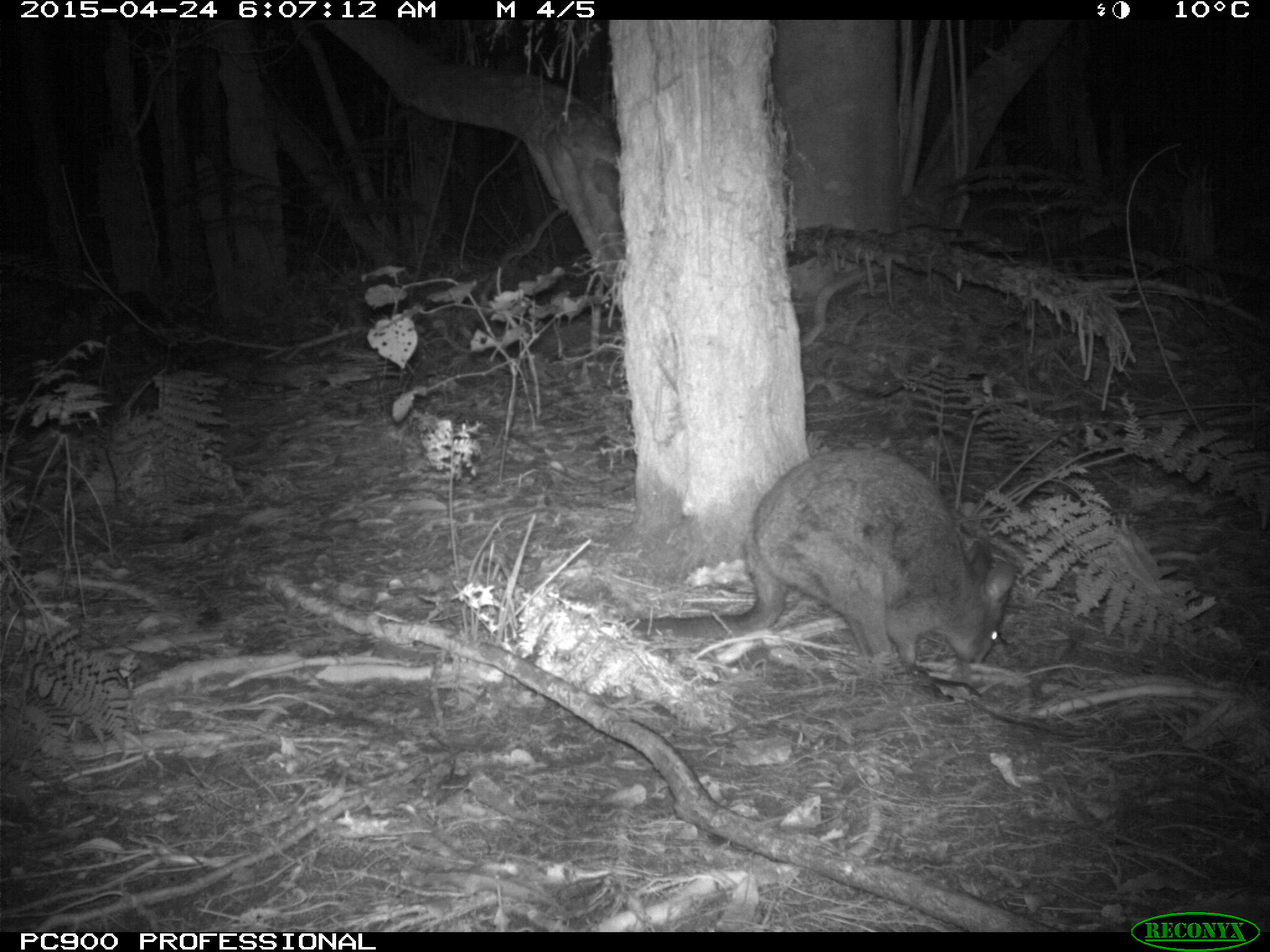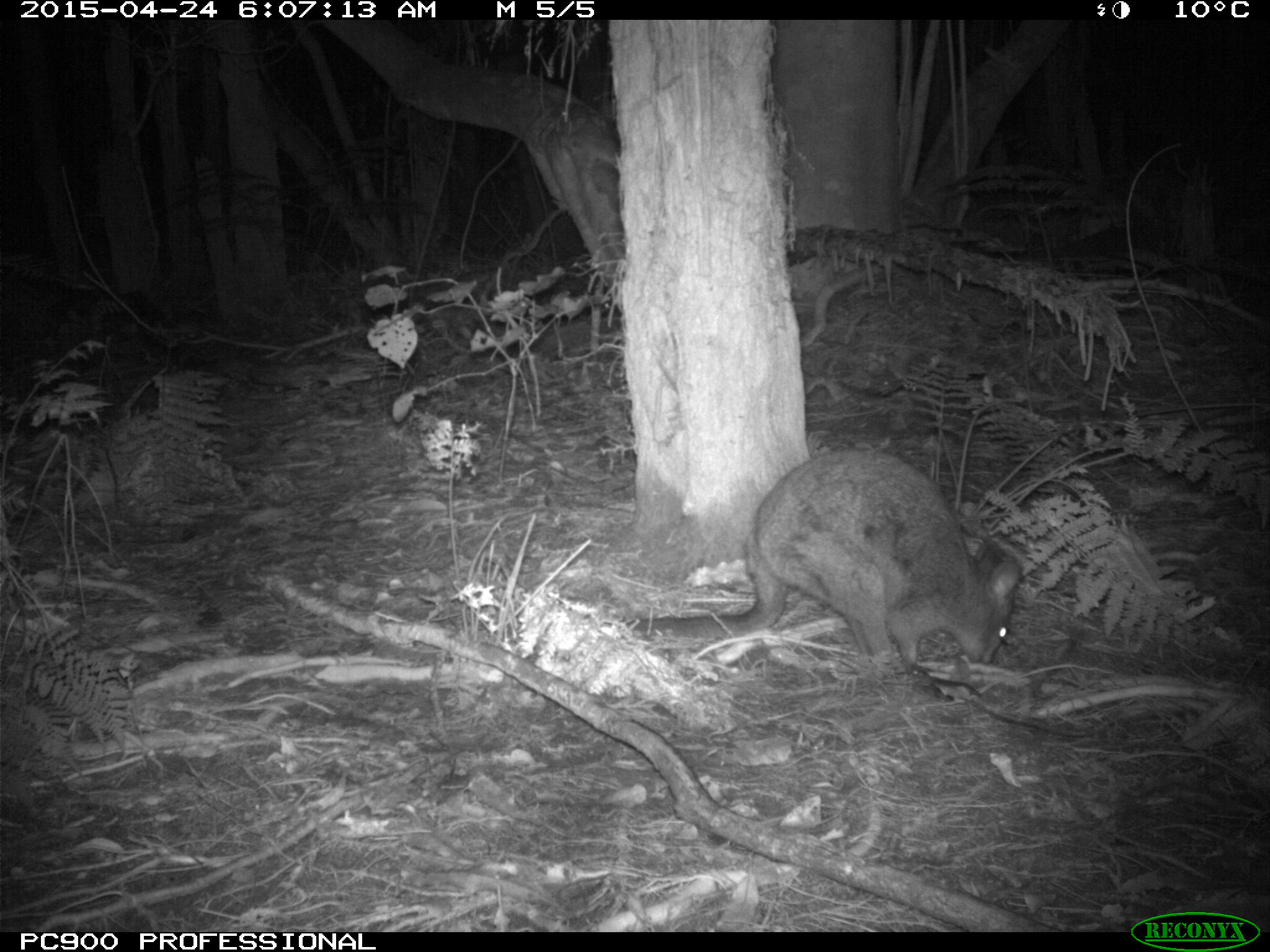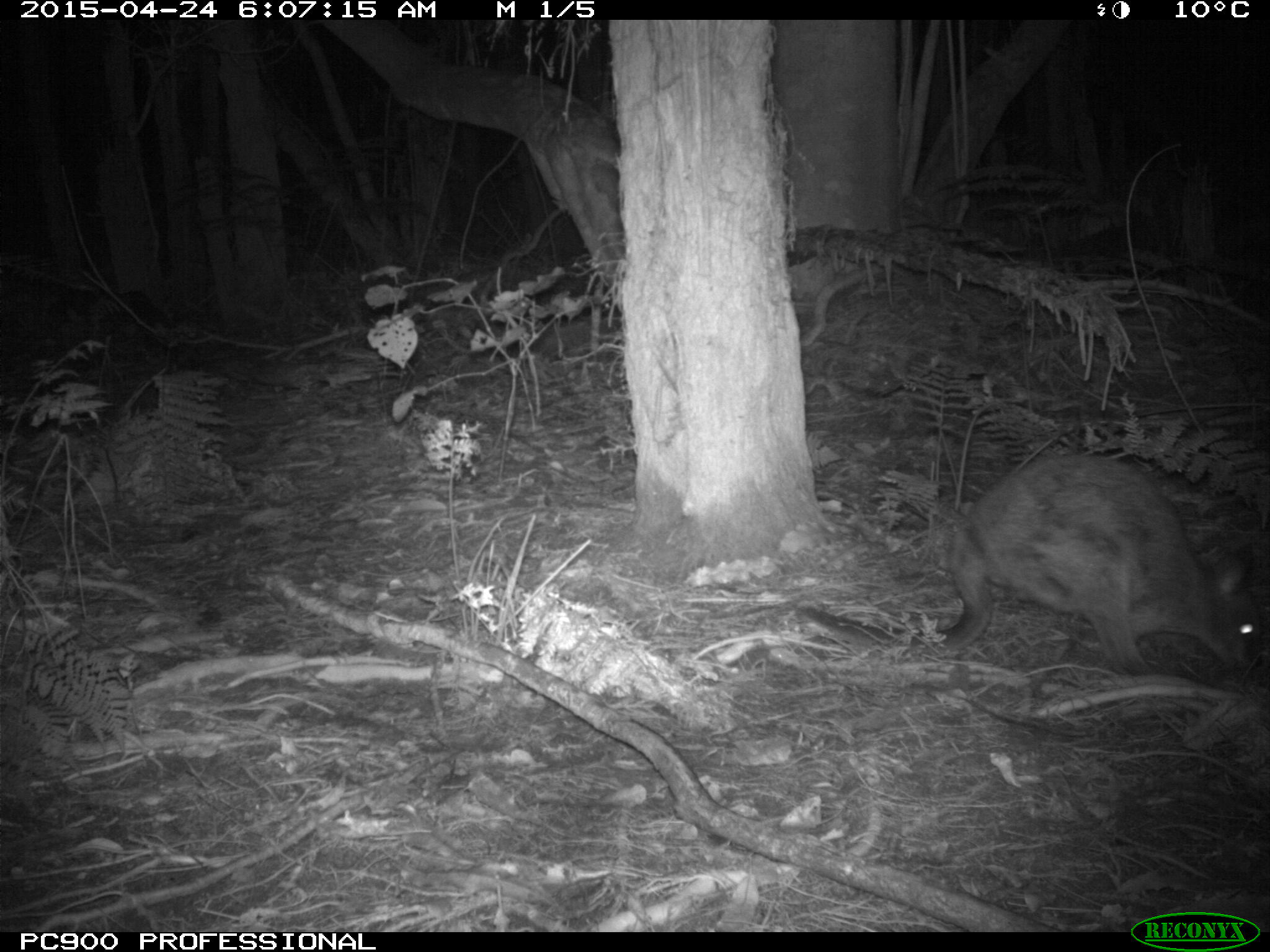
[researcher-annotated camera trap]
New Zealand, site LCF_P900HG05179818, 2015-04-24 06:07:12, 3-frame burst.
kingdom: Animalia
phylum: Chordata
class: Mammalia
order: Diprotodontia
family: Macropodidae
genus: Notamacropus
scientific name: Notamacropus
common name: wallaby